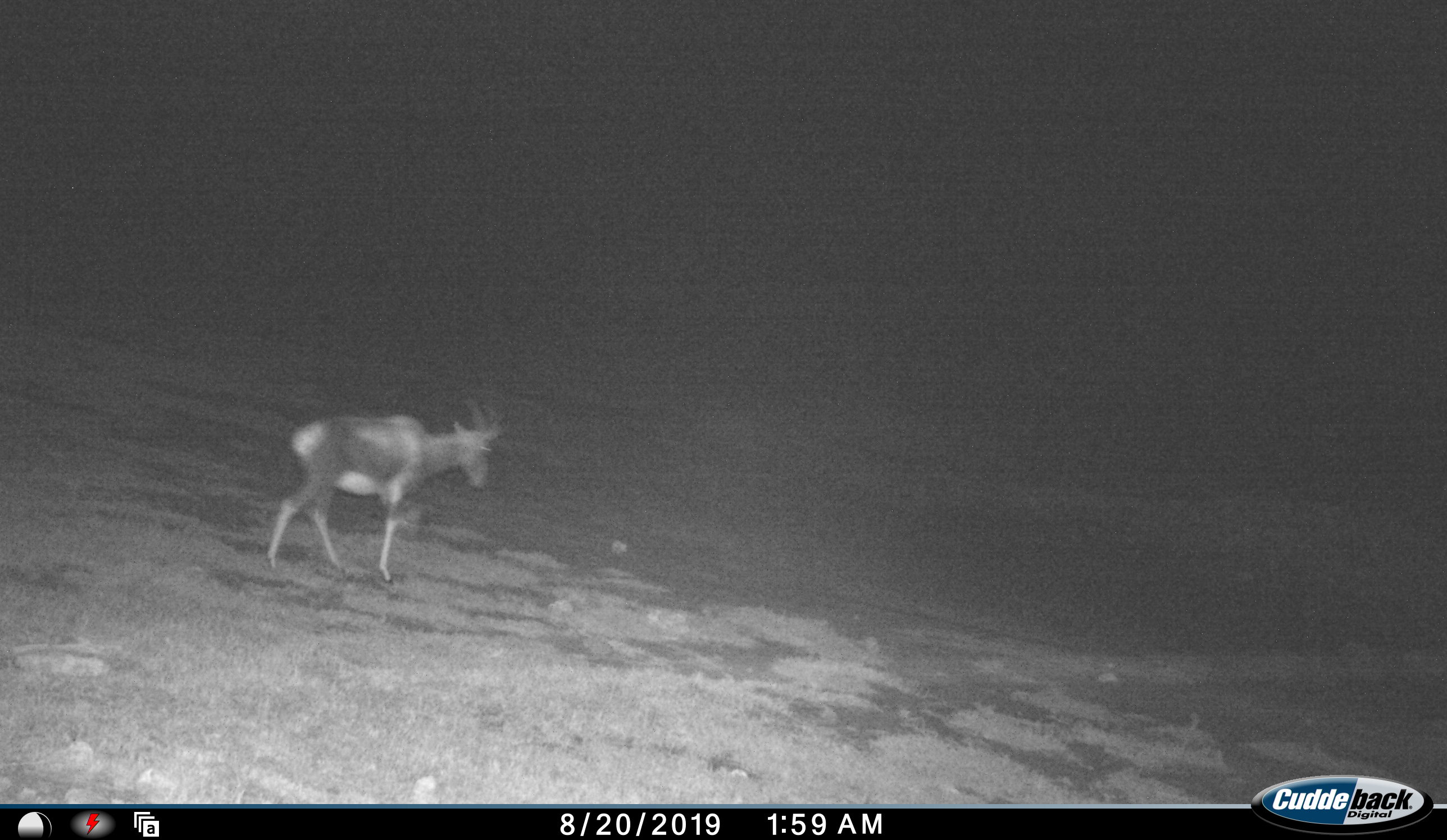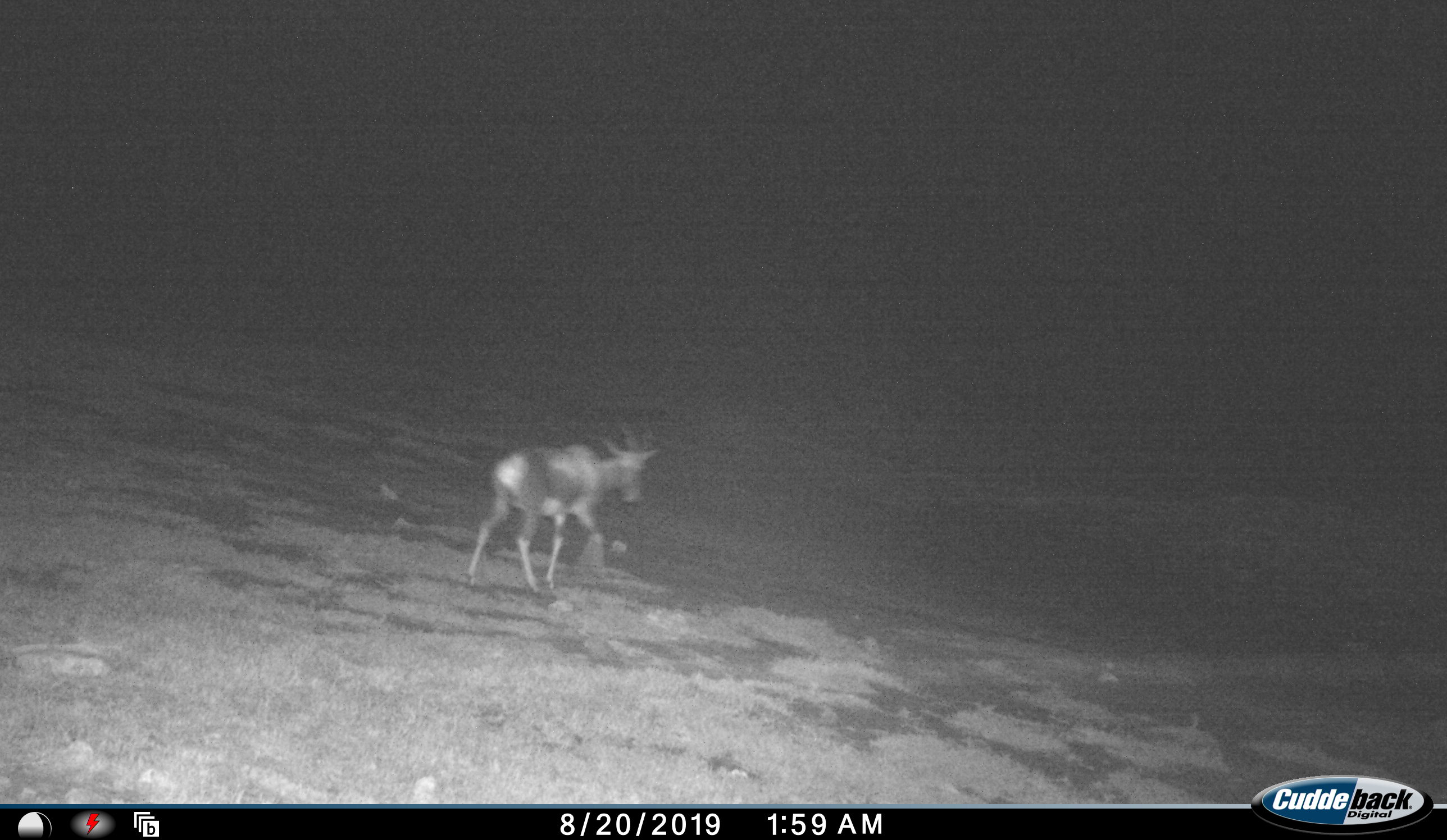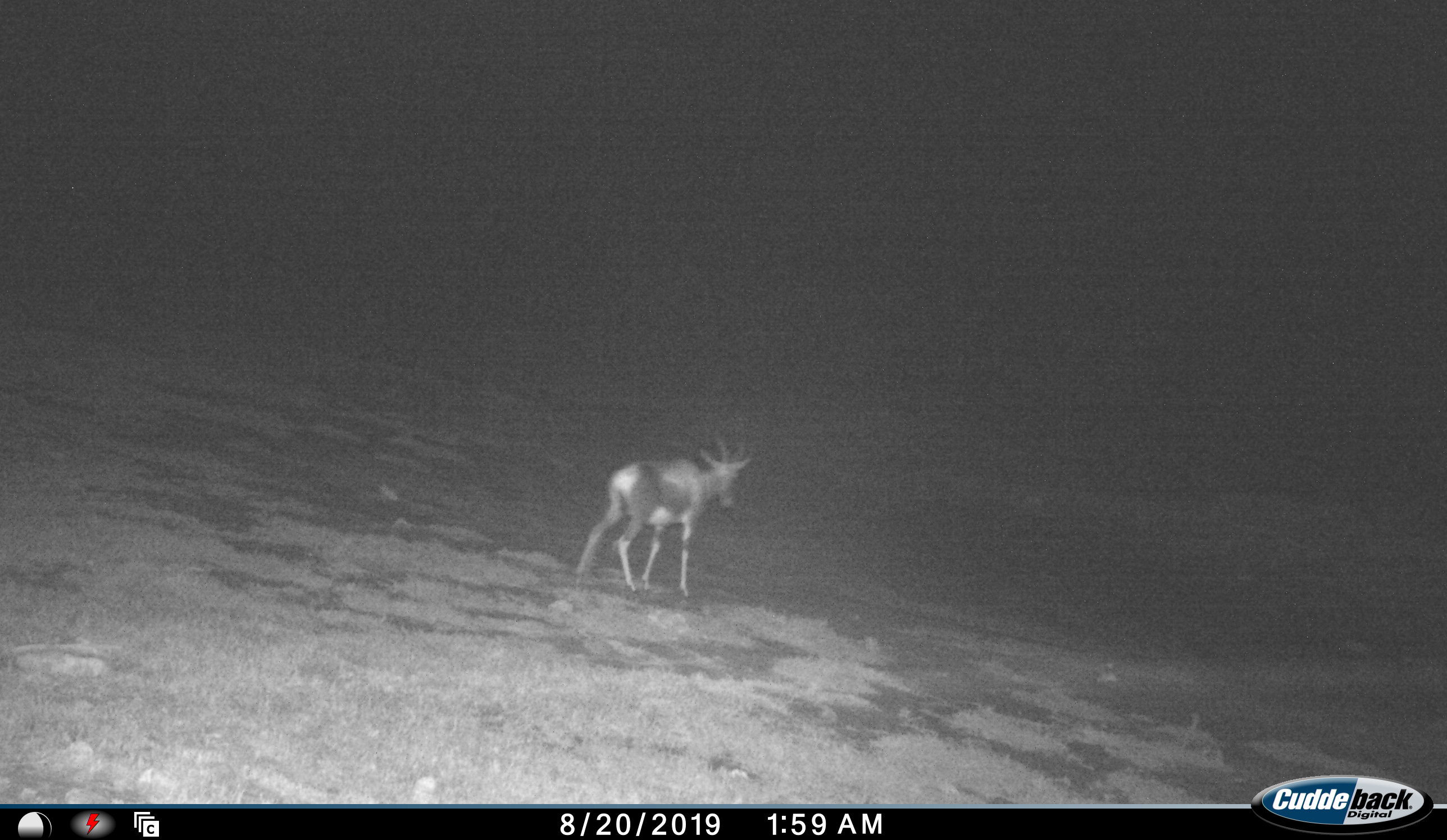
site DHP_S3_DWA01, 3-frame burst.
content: unidentified animal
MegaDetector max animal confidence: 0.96